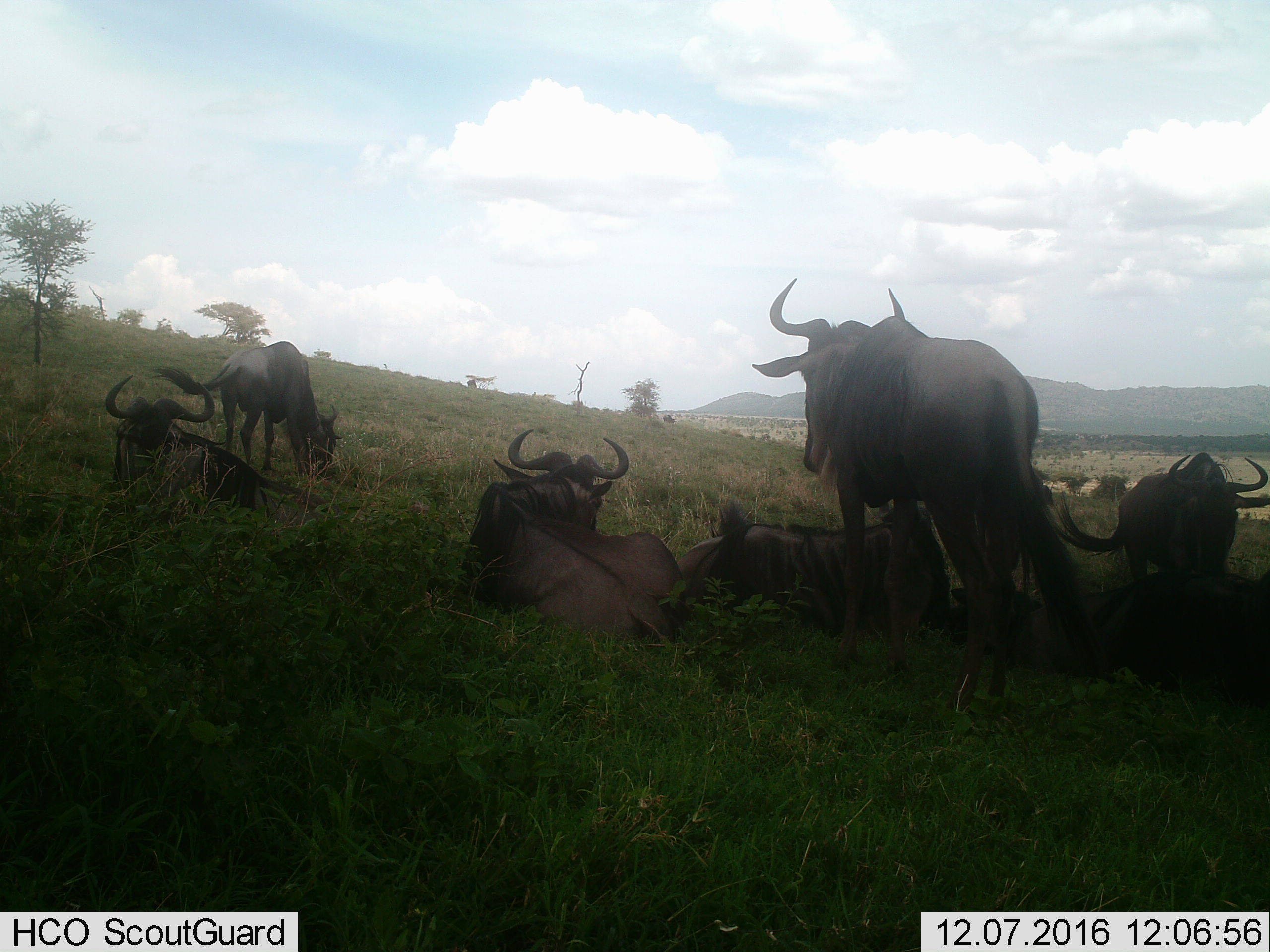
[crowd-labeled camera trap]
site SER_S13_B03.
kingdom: Animalia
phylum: Chordata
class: Mammalia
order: Artiodactyla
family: Bovidae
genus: Connochaetes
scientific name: Connochaetes taurinus taurinus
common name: blue wildebeest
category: wildebeestblue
Wildebeestblue (blue wildebeest) (Connochaetes taurinus taurinus), count 7. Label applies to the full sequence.